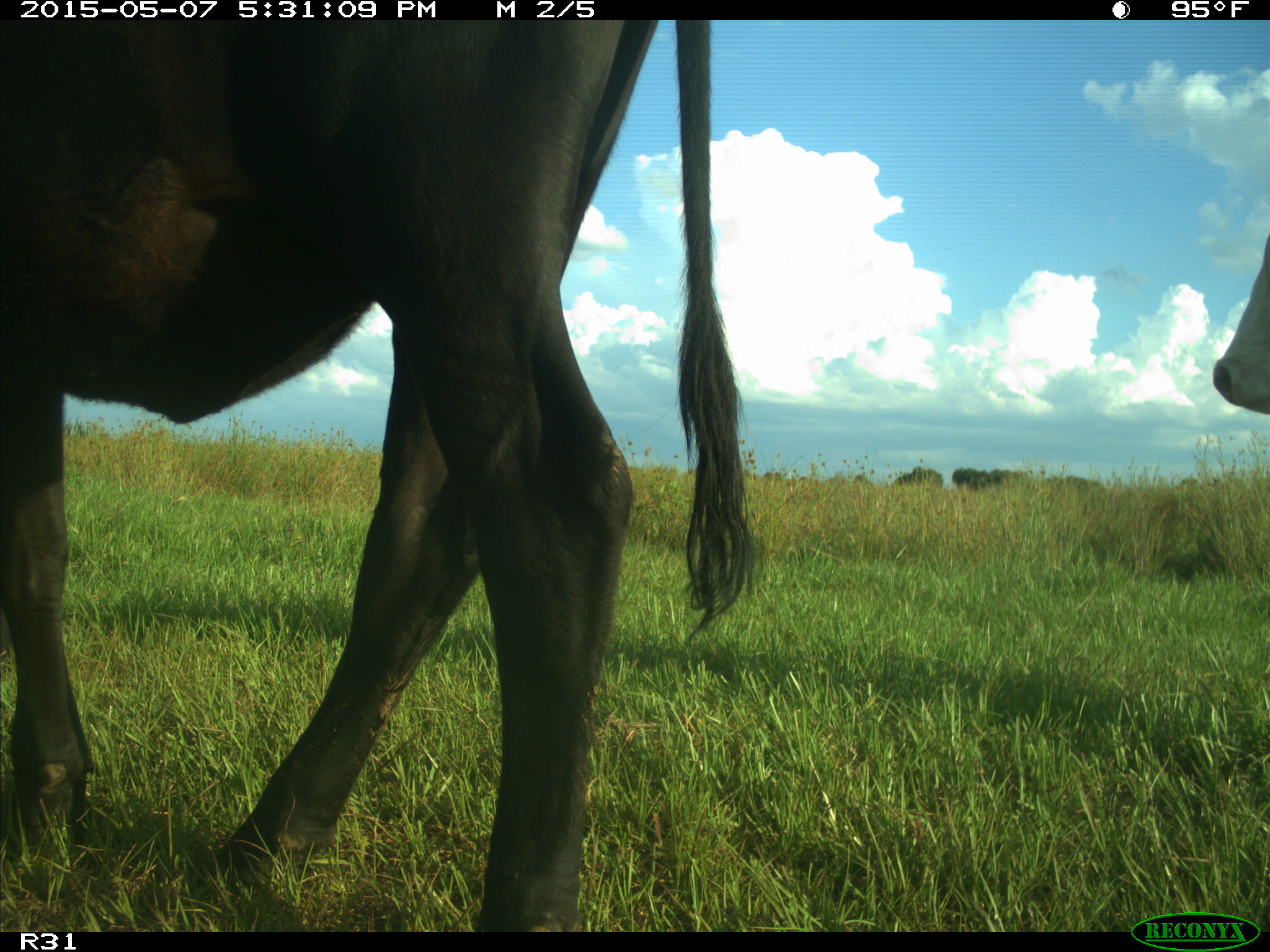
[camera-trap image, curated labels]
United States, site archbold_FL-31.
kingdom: Animalia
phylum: Chordata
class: Mammalia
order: Artiodactyla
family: Bovidae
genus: Bos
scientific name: Bos taurus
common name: domestic cow